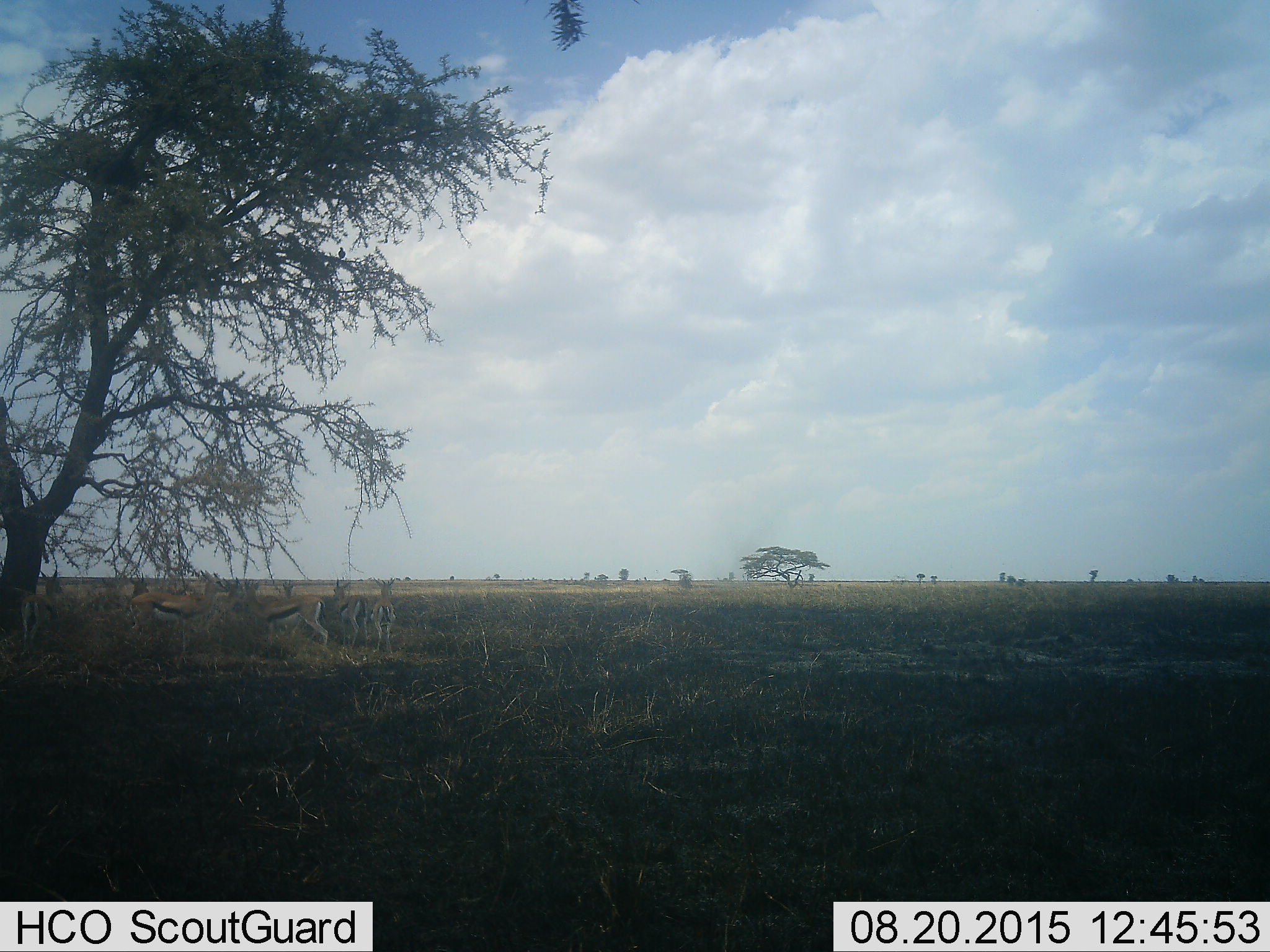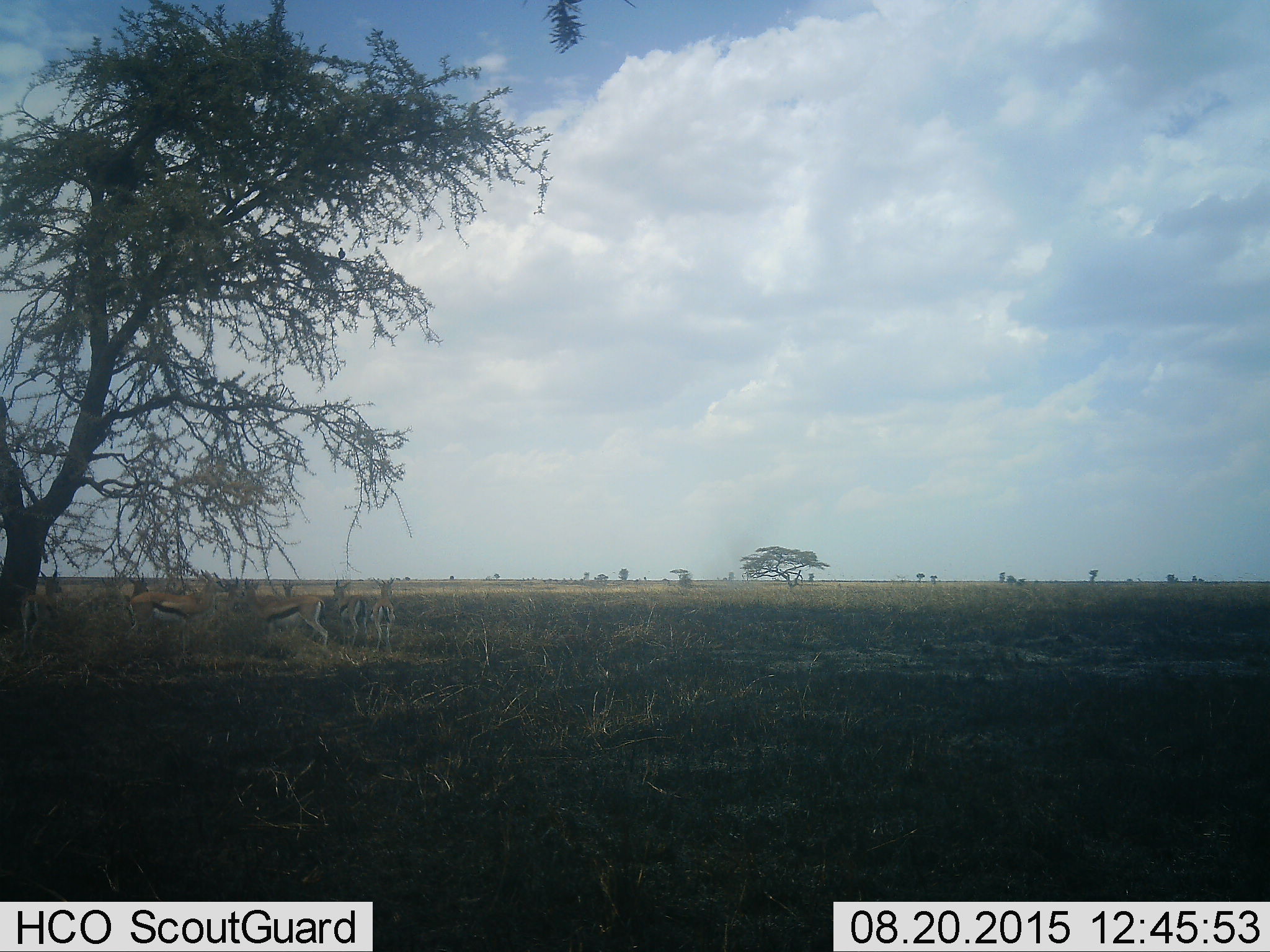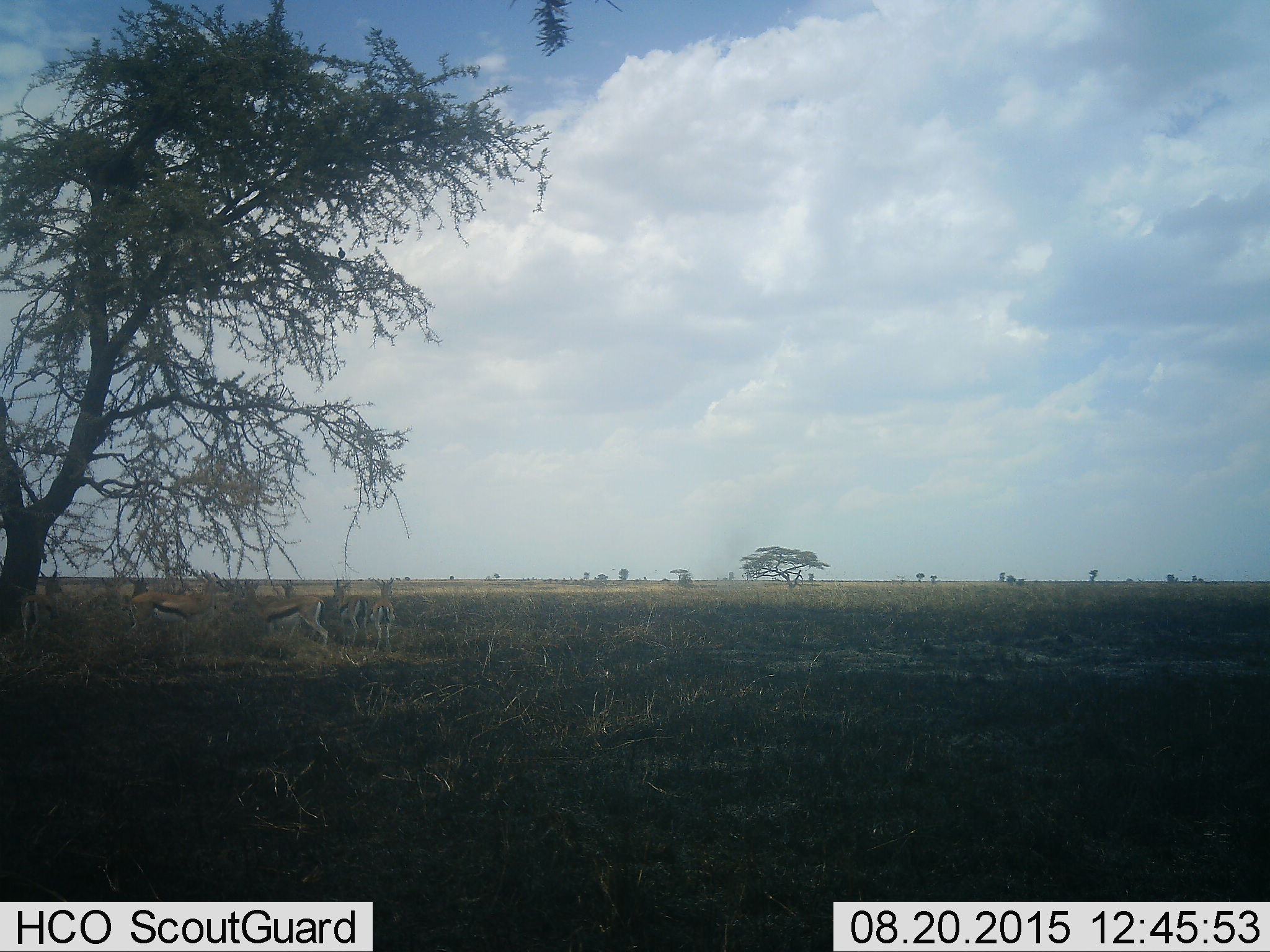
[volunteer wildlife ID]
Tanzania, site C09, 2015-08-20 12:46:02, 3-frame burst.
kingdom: Animalia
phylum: Chordata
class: Mammalia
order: Artiodactyla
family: Bovidae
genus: Eudorcas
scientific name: Eudorcas thomsonii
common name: thomson's gazelle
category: gazellethomsons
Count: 9.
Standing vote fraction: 94%.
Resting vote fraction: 6%.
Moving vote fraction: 0%.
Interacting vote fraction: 6%.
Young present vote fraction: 0%.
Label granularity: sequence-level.